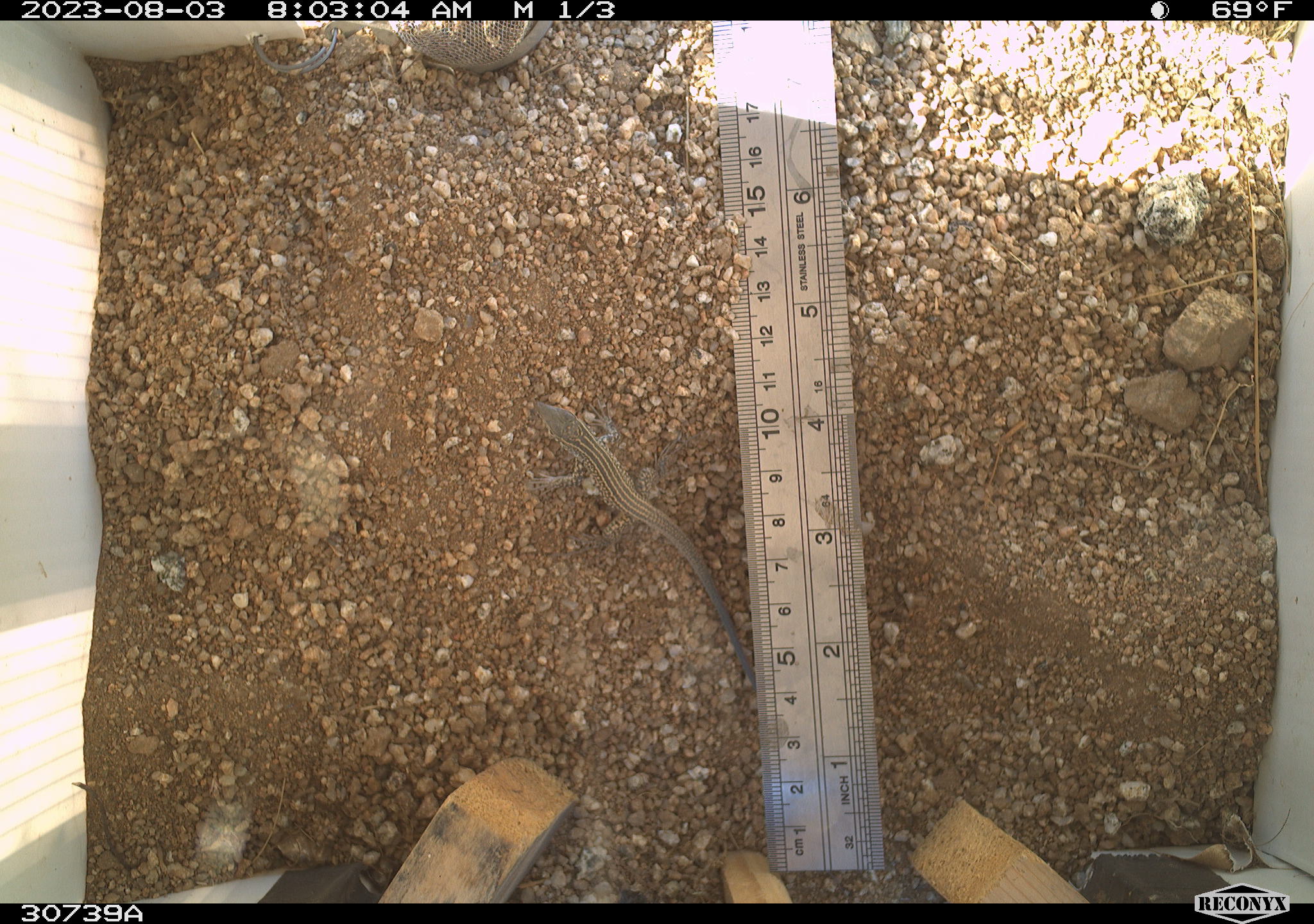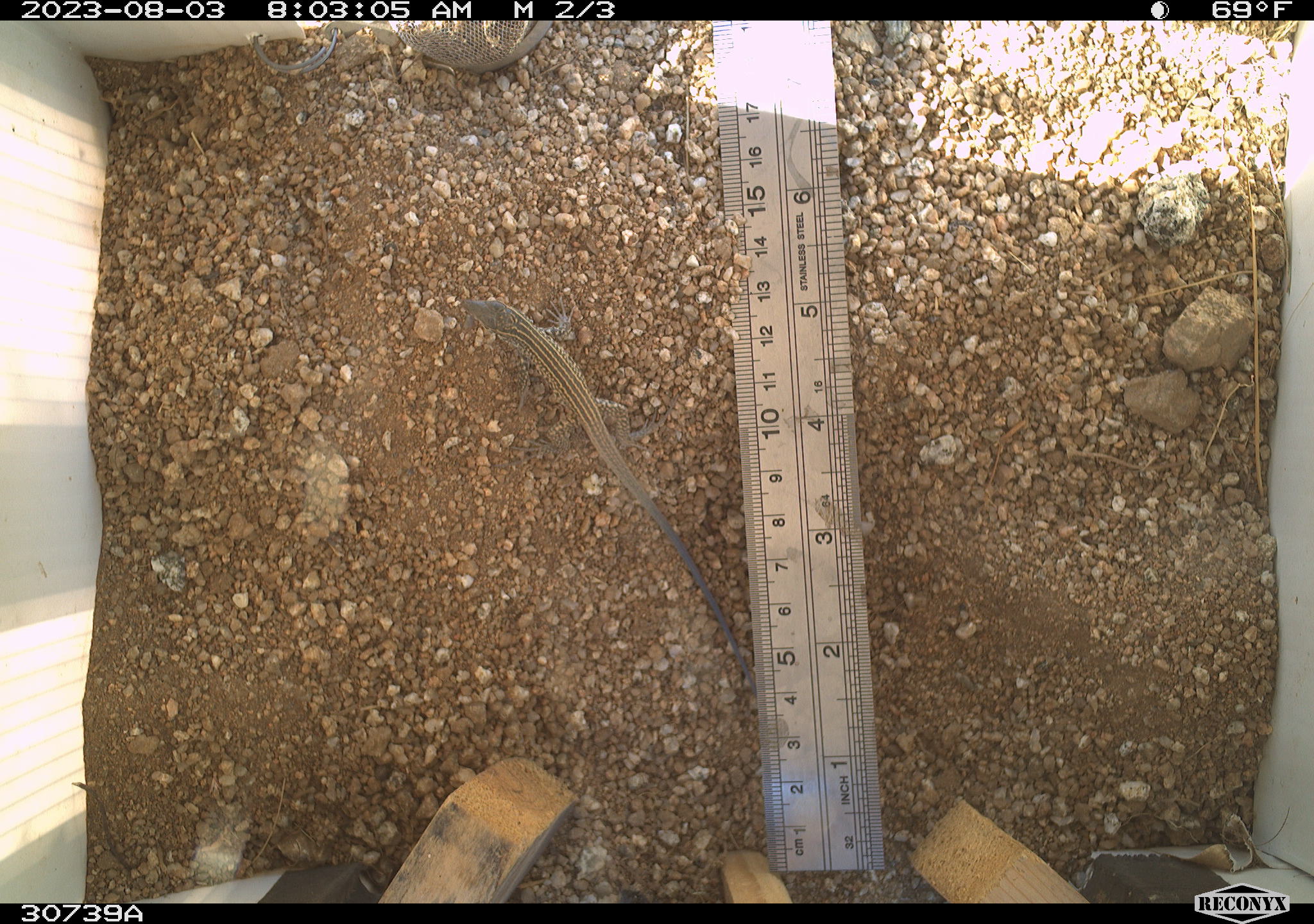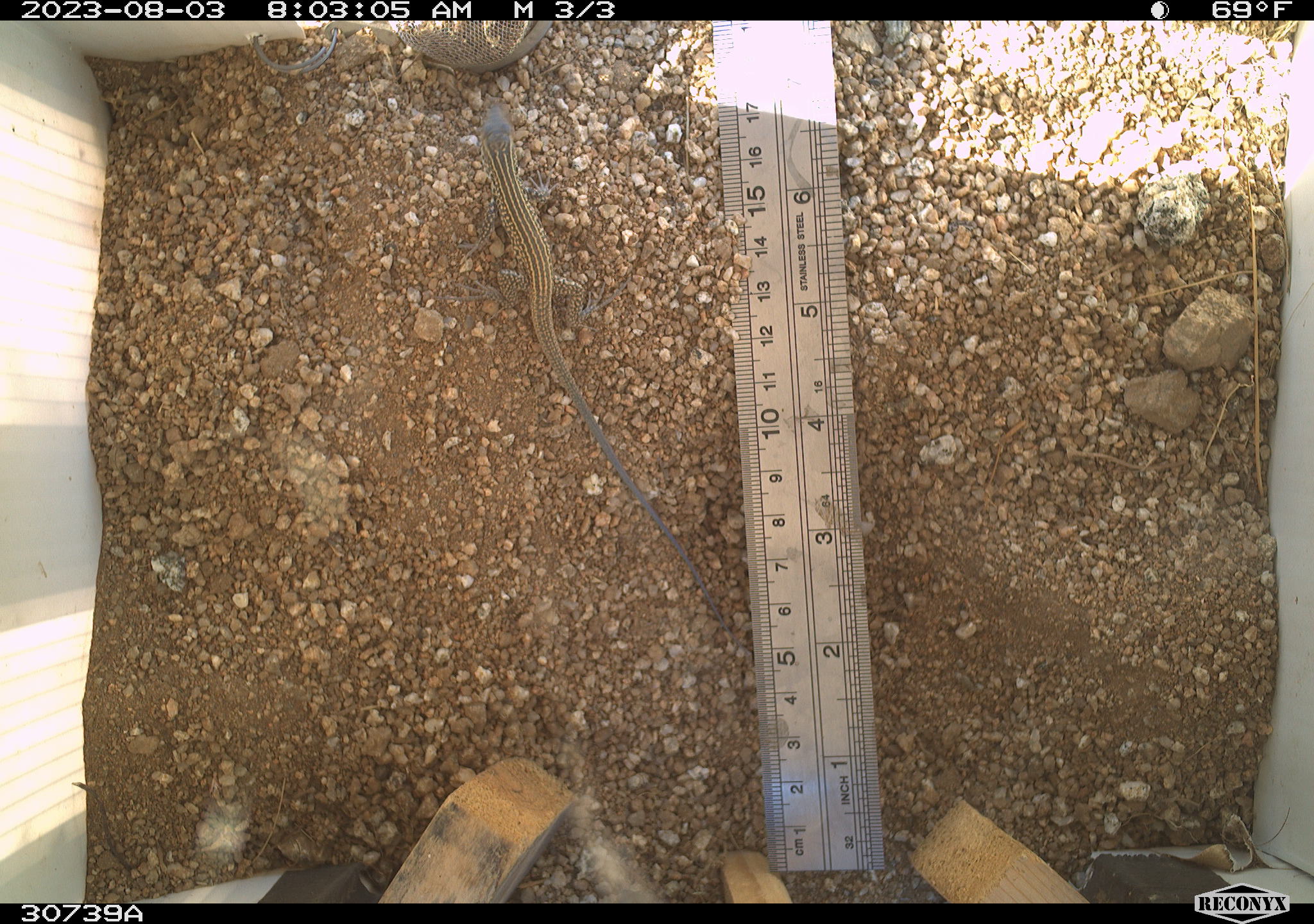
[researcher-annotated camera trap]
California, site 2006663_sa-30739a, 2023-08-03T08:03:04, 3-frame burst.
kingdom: Animalia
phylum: Chordata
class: Reptilia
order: Squamata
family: Teiidae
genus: Aspidoscelis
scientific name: Aspidoscelis tigris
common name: western whiptail